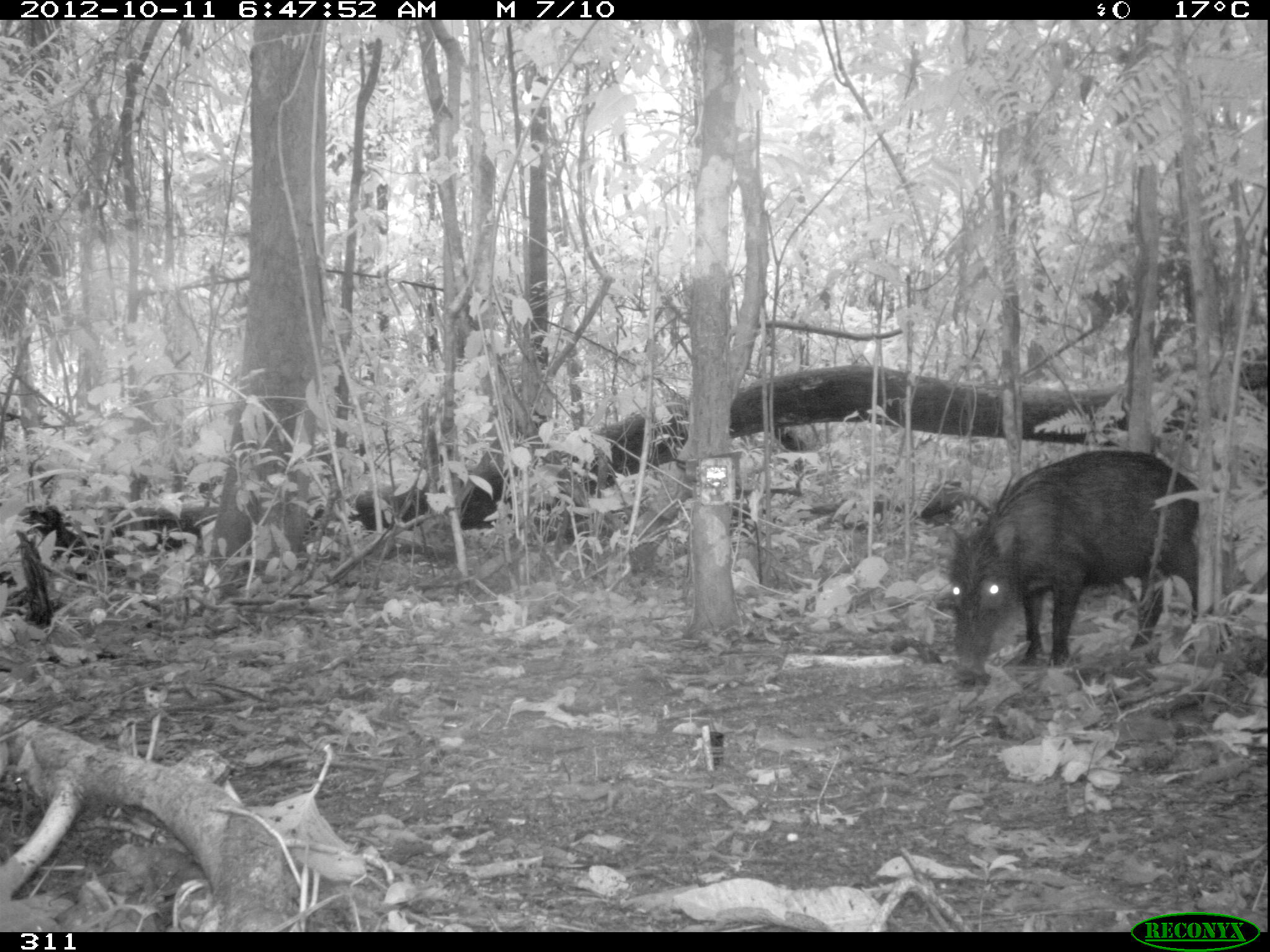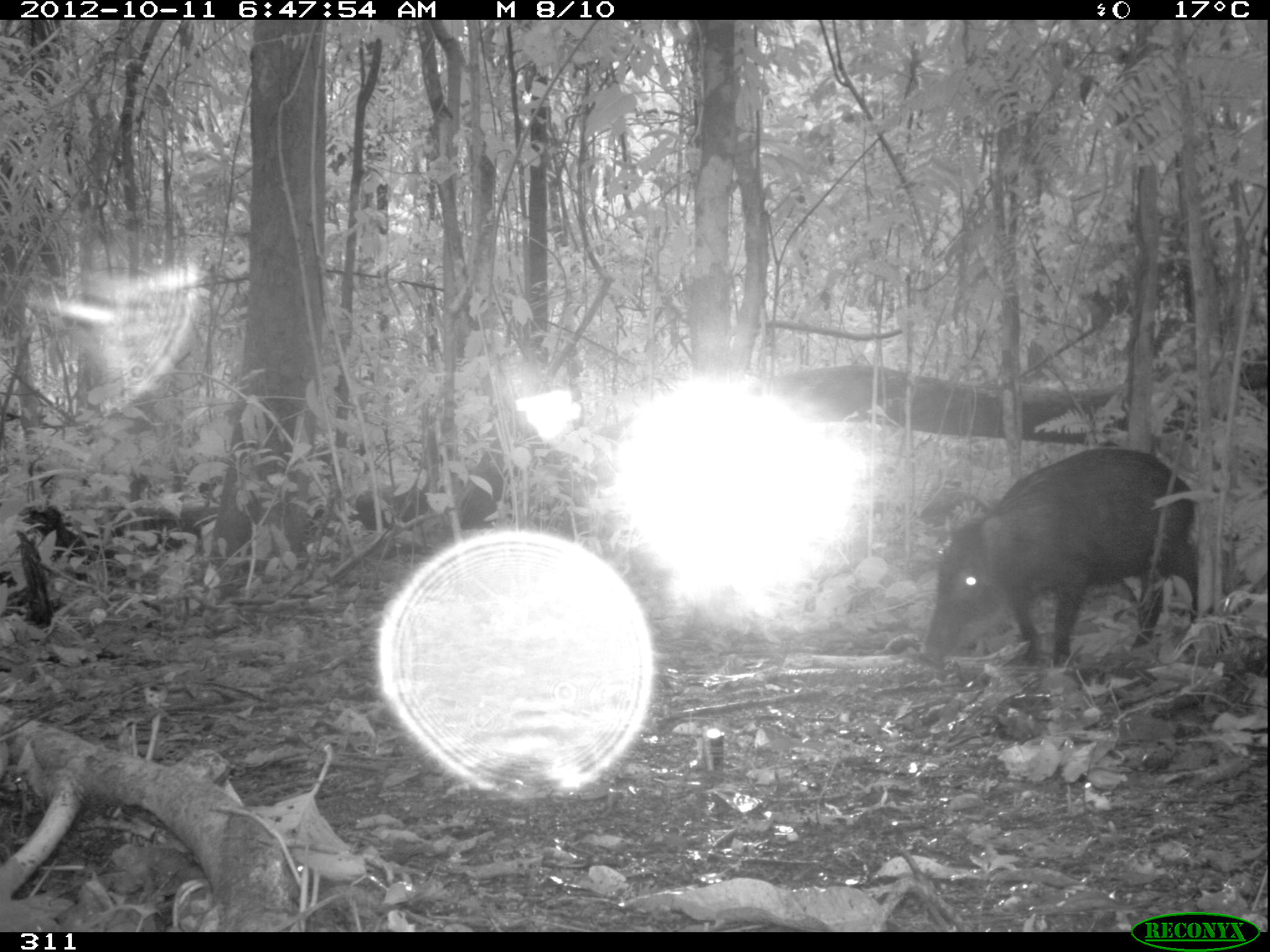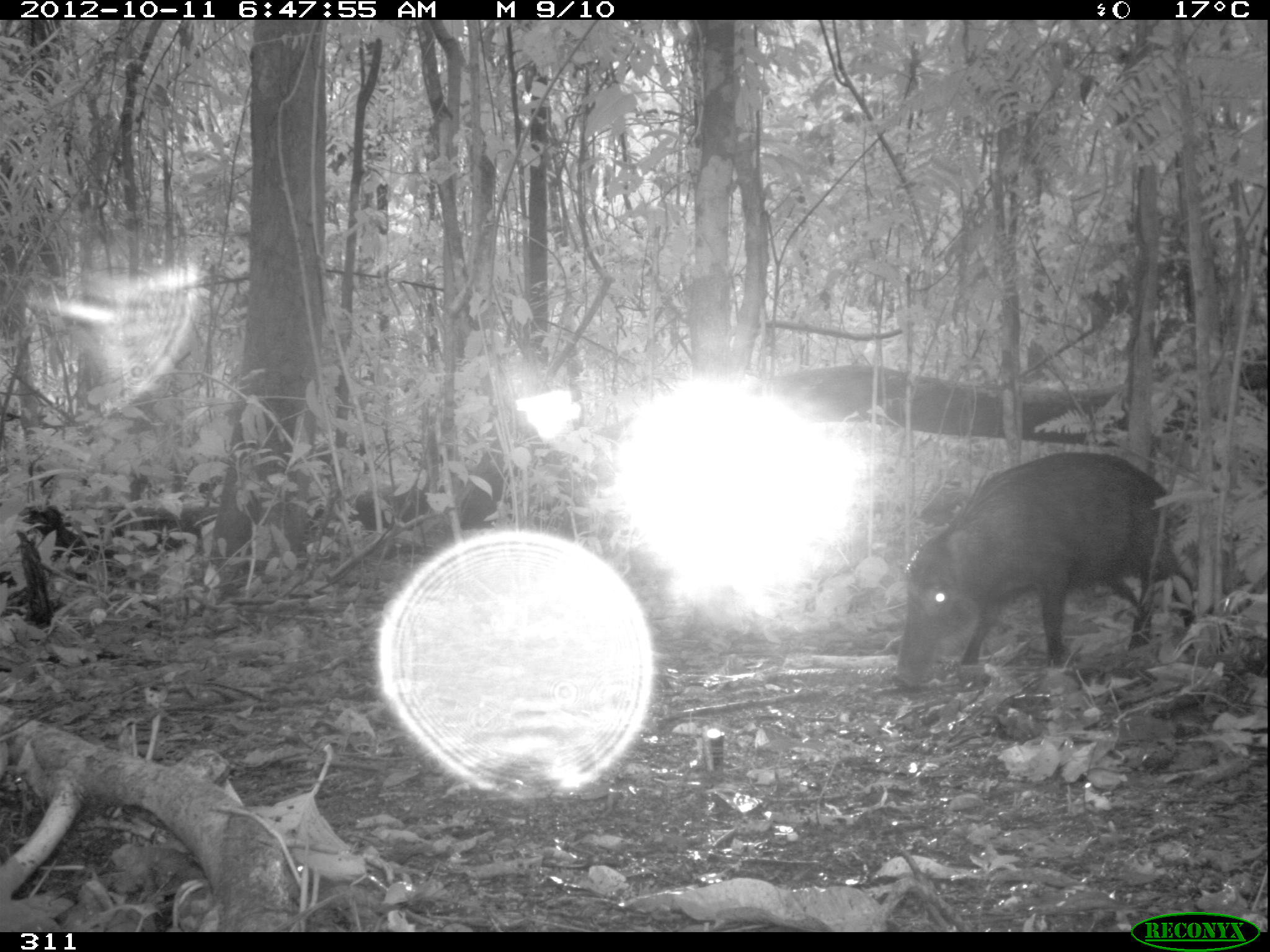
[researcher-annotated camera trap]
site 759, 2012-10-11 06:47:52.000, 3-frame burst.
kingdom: Animalia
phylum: Chordata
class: Mammalia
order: Artiodactyla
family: Tayassuidae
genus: Tayassu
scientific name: Tayassu pecari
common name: white-lipped peccary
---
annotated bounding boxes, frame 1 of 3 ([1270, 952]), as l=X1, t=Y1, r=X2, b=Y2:
tayassu pecari: l=941, t=448, r=1199, b=682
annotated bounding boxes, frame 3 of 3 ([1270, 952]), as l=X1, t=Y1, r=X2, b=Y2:
tayassu pecari: l=893, t=450, r=1198, b=689